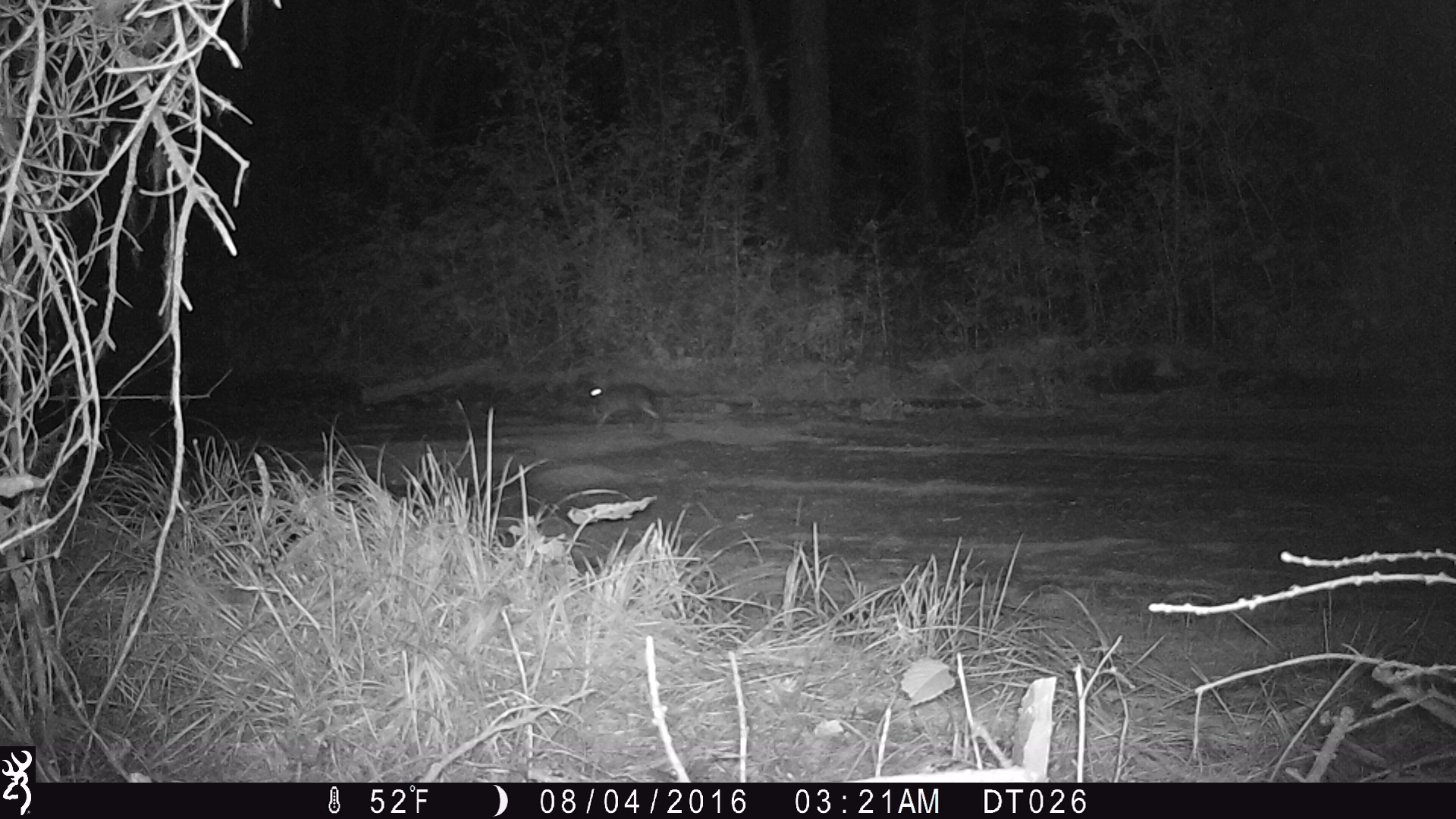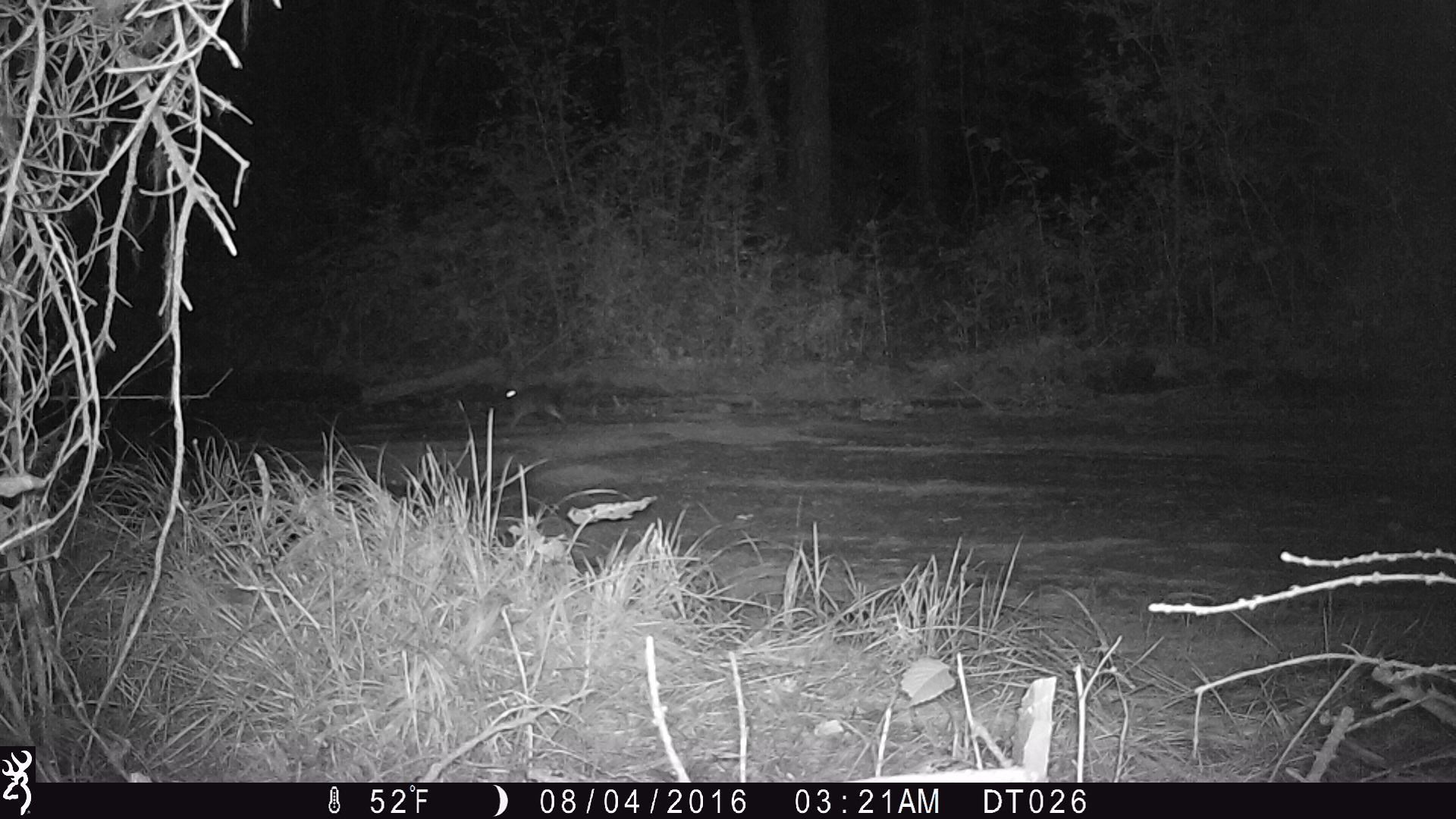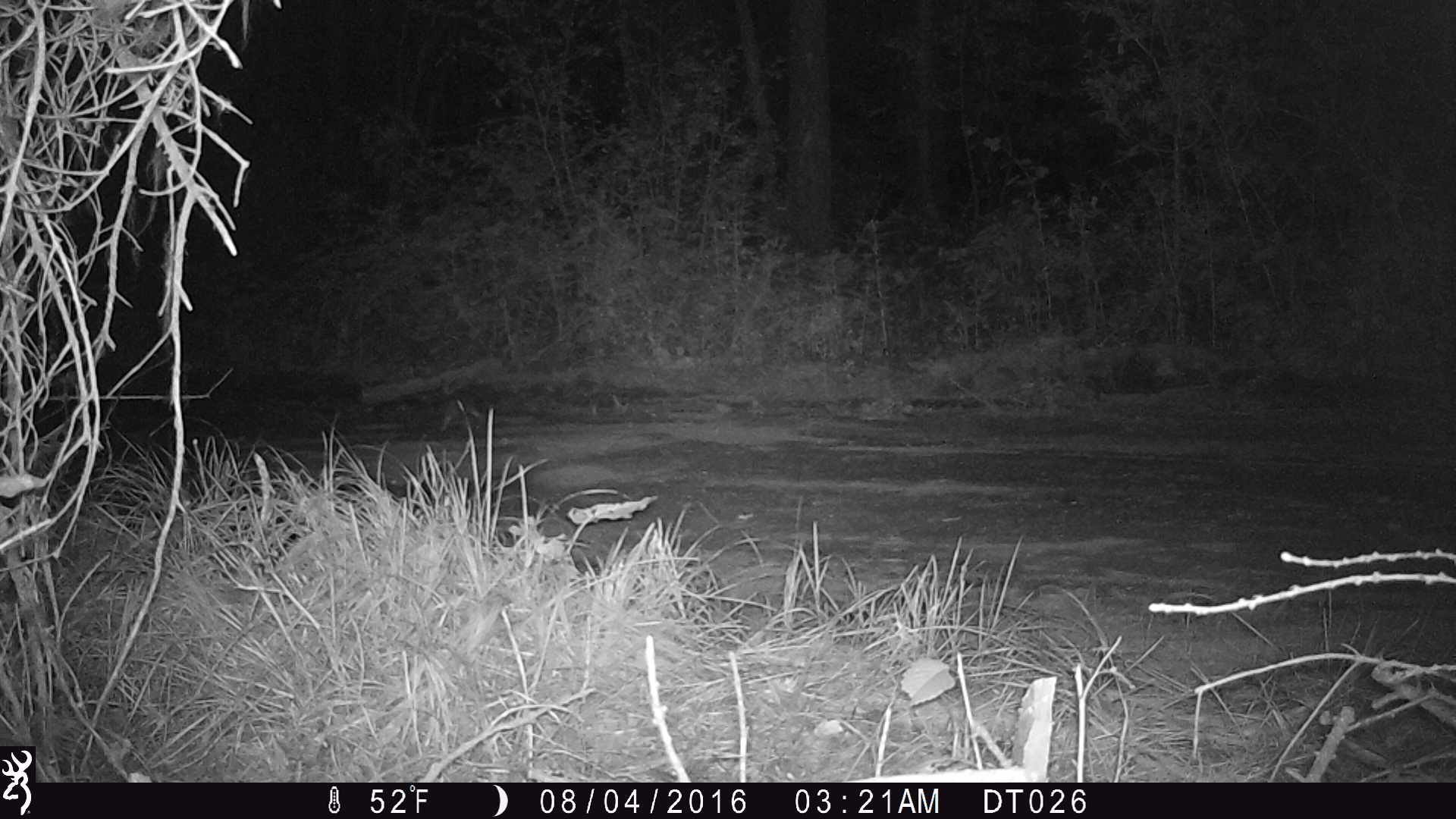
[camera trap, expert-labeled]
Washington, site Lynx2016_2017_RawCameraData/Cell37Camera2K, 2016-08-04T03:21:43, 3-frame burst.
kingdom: Animalia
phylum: Chordata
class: Mammalia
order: Lagomorpha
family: Leporidae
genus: Lepus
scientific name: Lepus americanus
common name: snowshoe hare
Lepus americanus (snowshoe hare). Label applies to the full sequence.